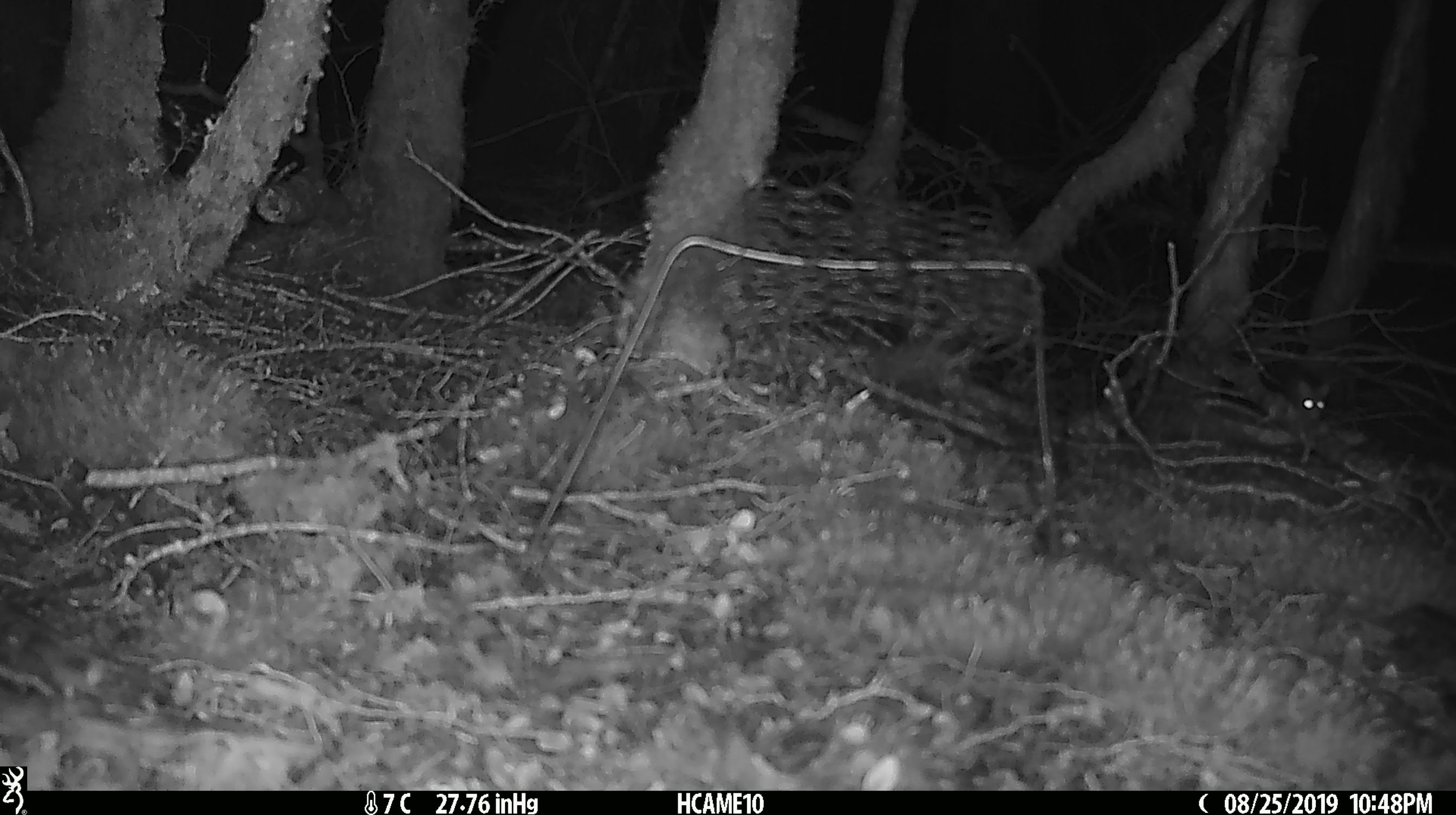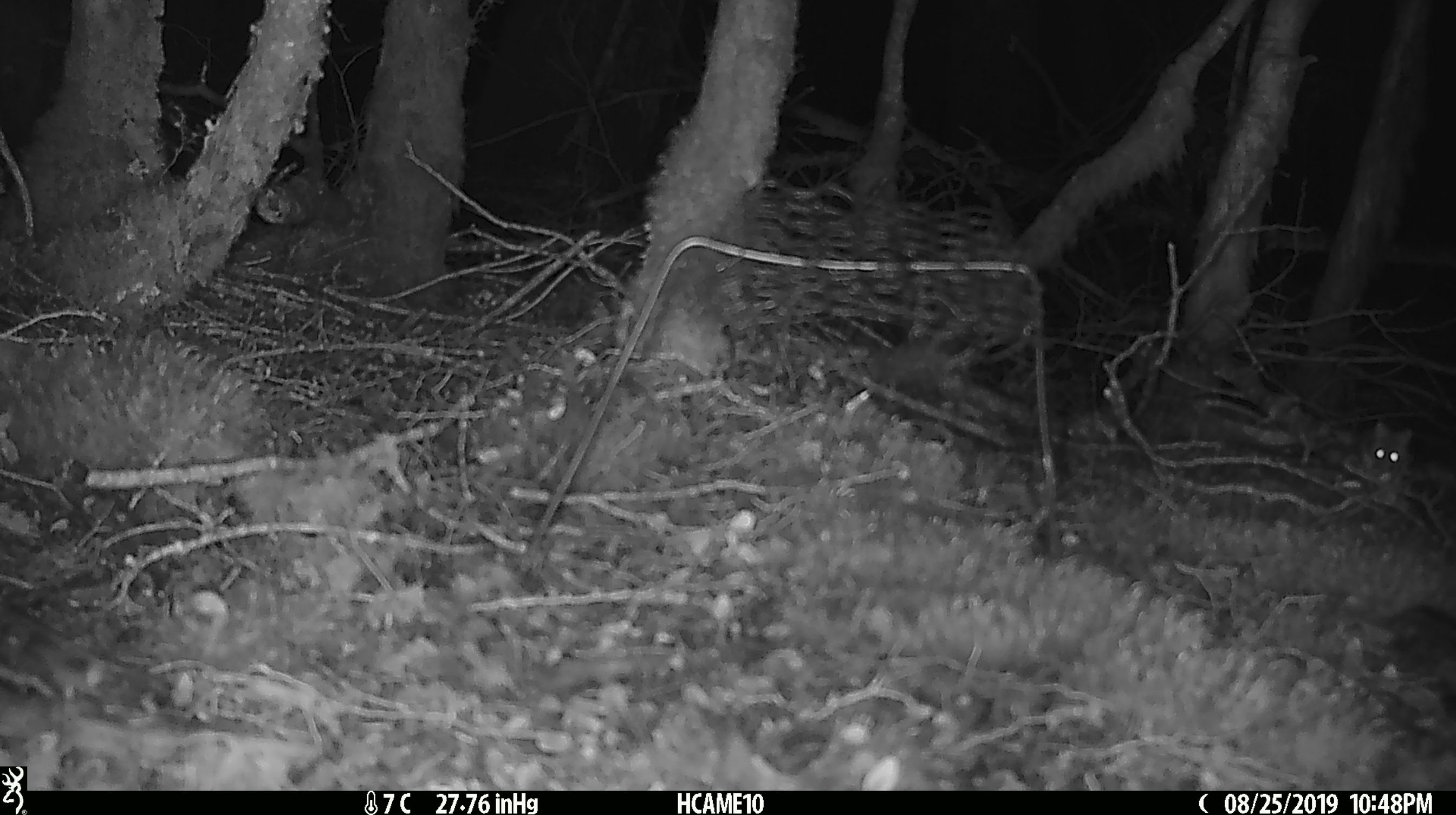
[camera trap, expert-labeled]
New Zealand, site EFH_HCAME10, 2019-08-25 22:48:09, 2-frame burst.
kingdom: Animalia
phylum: Chordata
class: Mammalia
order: Rodentia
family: Muridae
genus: Mus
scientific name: Mus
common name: mouse